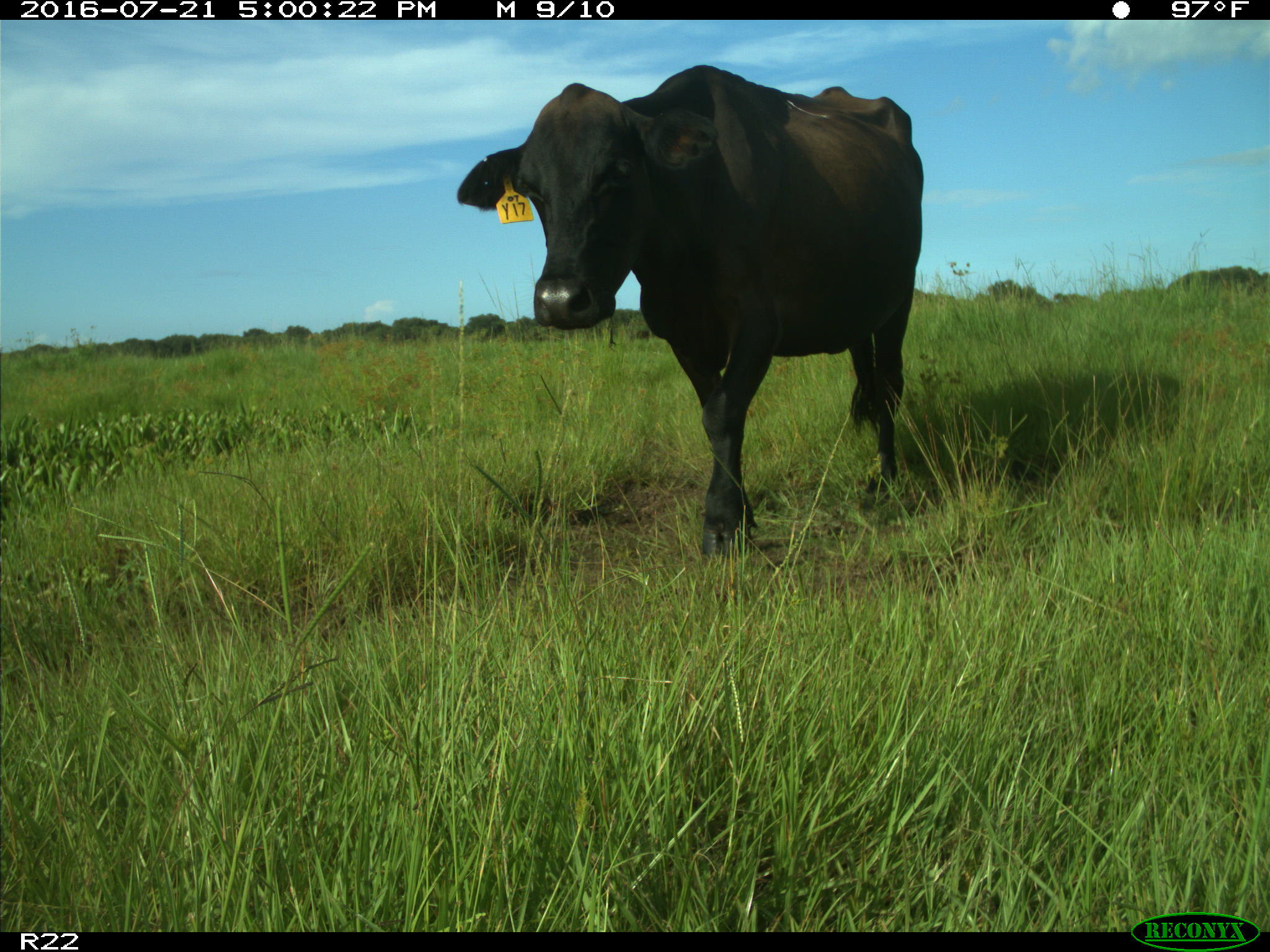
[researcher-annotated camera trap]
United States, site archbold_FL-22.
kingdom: Animalia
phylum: Chordata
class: Mammalia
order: Artiodactyla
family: Bovidae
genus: Bos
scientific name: Bos taurus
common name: domestic cow